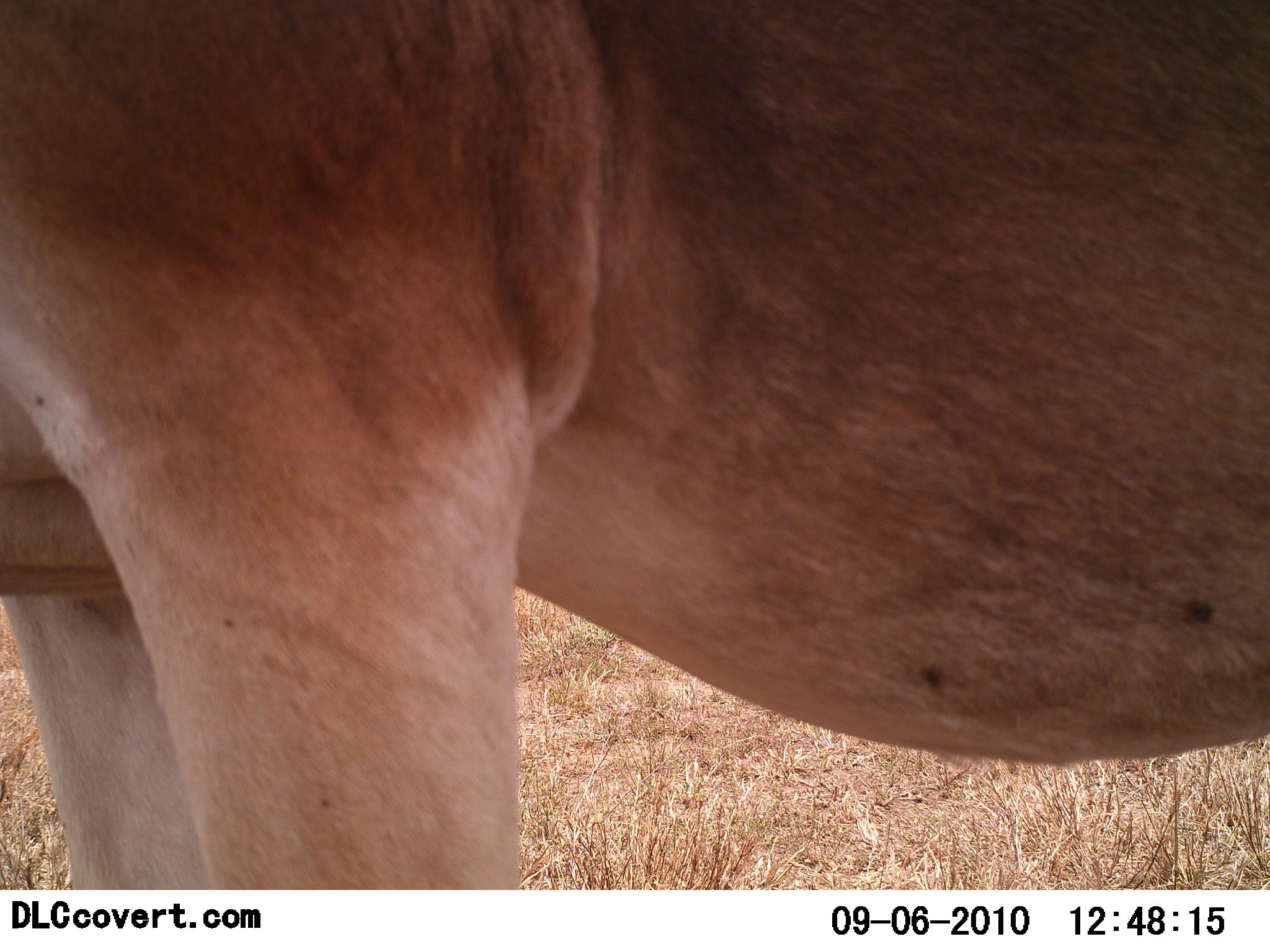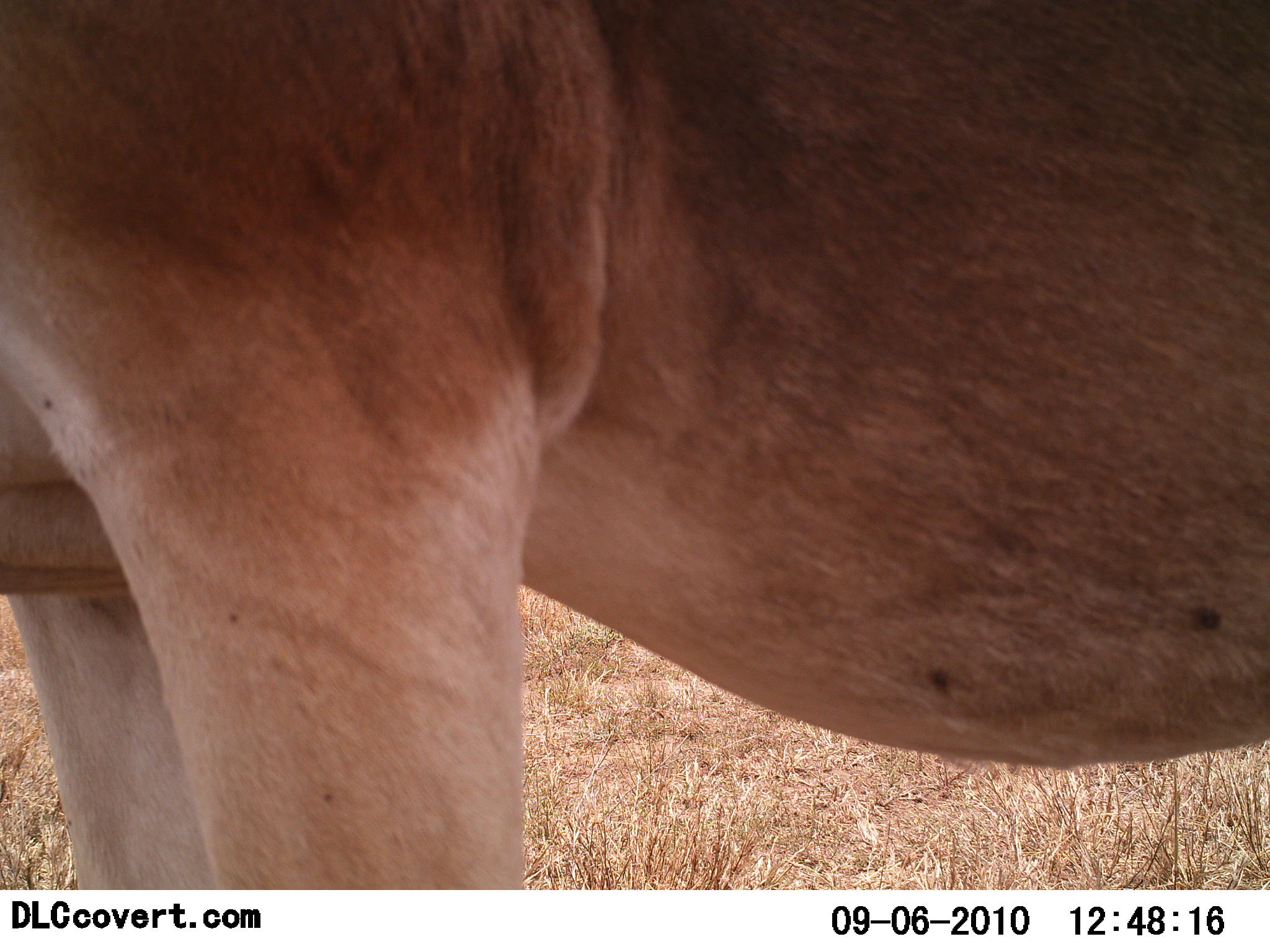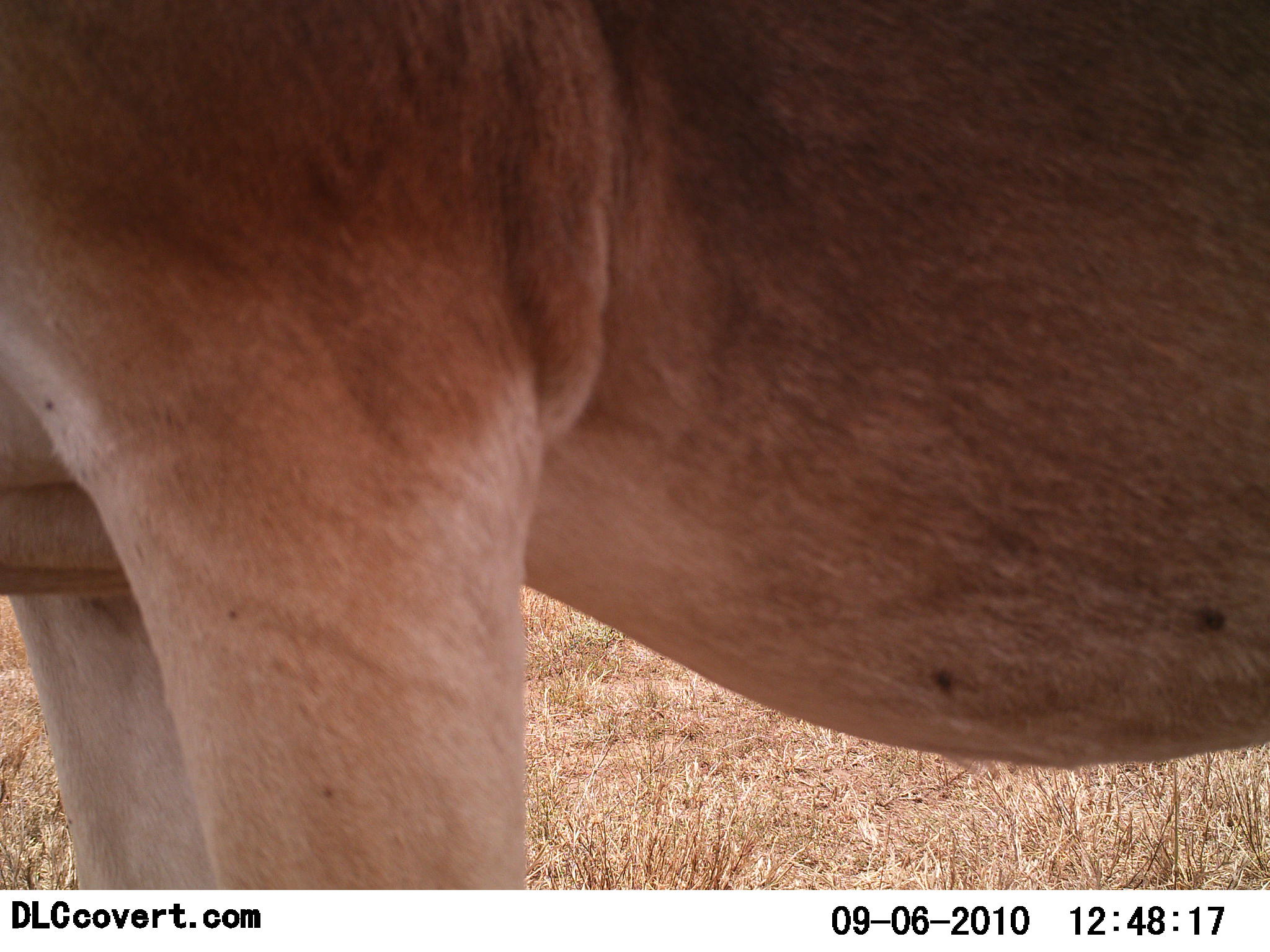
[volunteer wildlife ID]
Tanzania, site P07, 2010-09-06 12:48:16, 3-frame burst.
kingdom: Animalia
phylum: Chordata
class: Mammalia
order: Carnivora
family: Felidae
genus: Panthera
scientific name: Panthera leo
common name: lion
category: lionfemale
Lionfemale (lion) (Panthera leo), count 1. Behavior (volunteer vote fractions): standing 100%, resting 0%, moving 0%, interacting 0%. Young present (vote fraction): 0%. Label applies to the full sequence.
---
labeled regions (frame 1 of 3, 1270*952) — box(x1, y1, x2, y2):
animal: box(0, 2, 1269, 892)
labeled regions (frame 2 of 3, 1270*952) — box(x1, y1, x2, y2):
animal: box(1, 1, 1270, 888)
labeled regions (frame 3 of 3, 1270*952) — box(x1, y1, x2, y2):
animal: box(0, 1, 1270, 889)